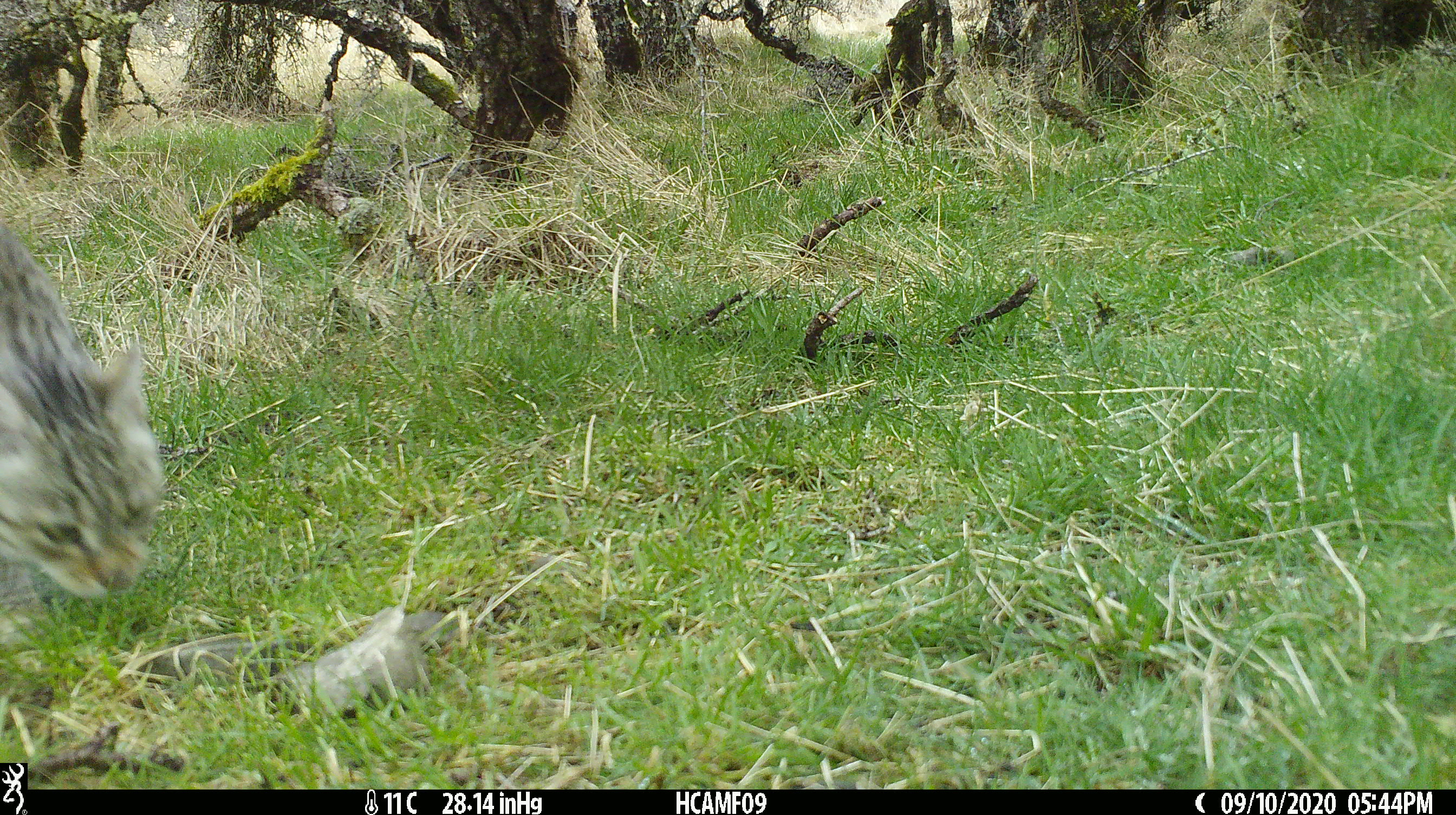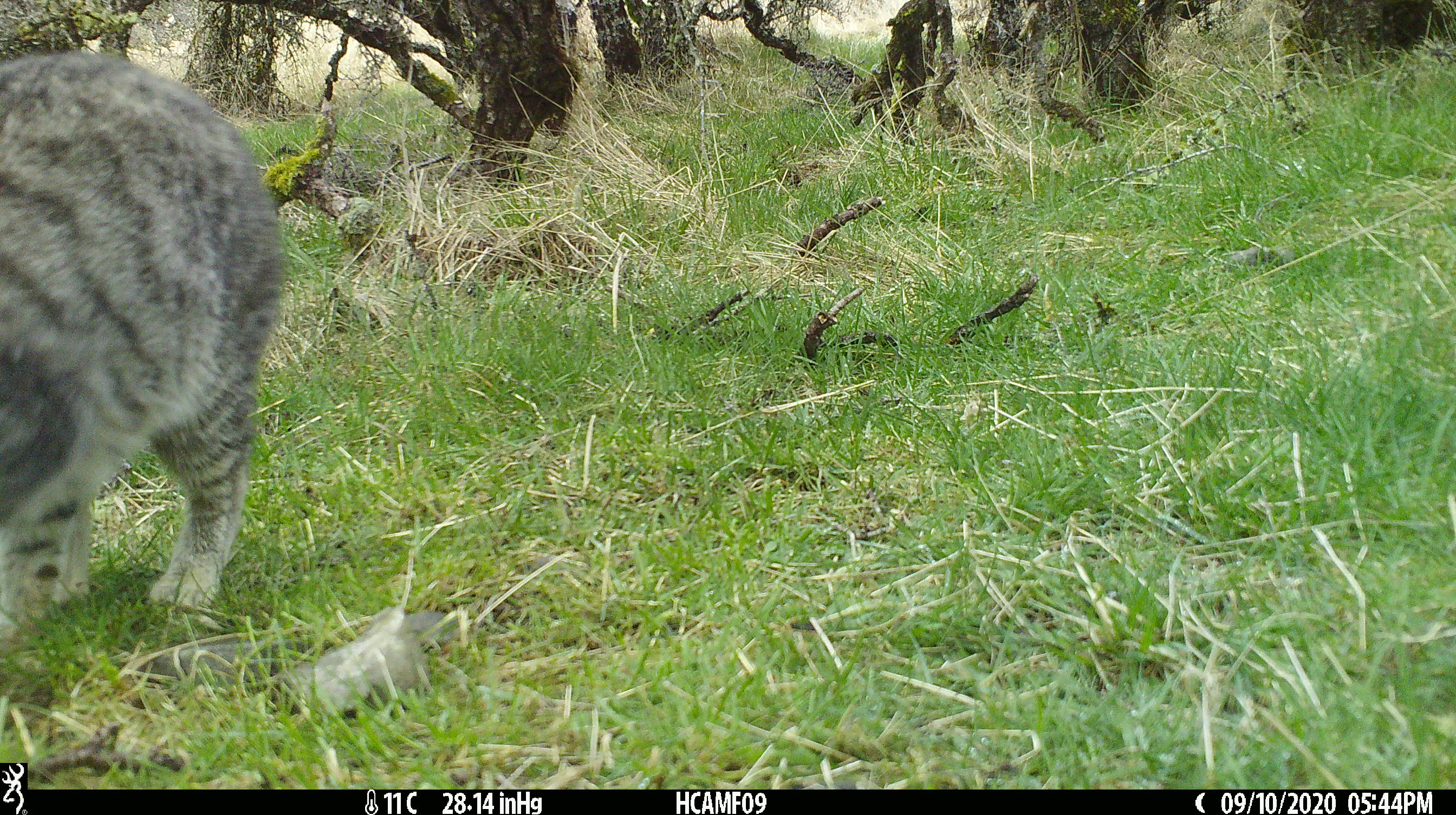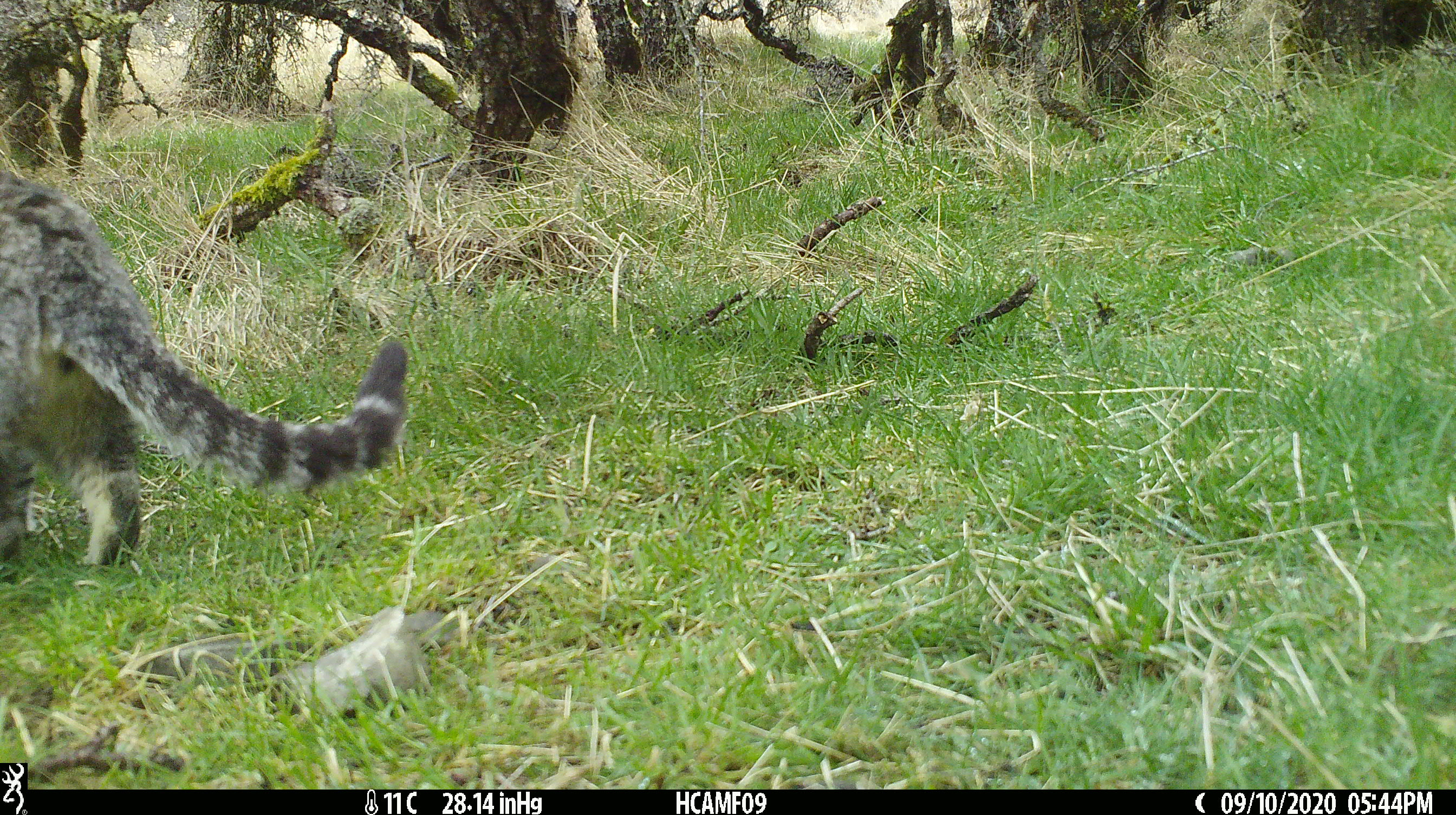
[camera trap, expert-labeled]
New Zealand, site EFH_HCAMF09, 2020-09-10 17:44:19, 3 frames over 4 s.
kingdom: Animalia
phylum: Chordata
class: Mammalia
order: Carnivora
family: Felidae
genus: Felis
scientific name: Felis catus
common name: domestic cat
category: cat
Cat (domestic cat) (Felis catus).